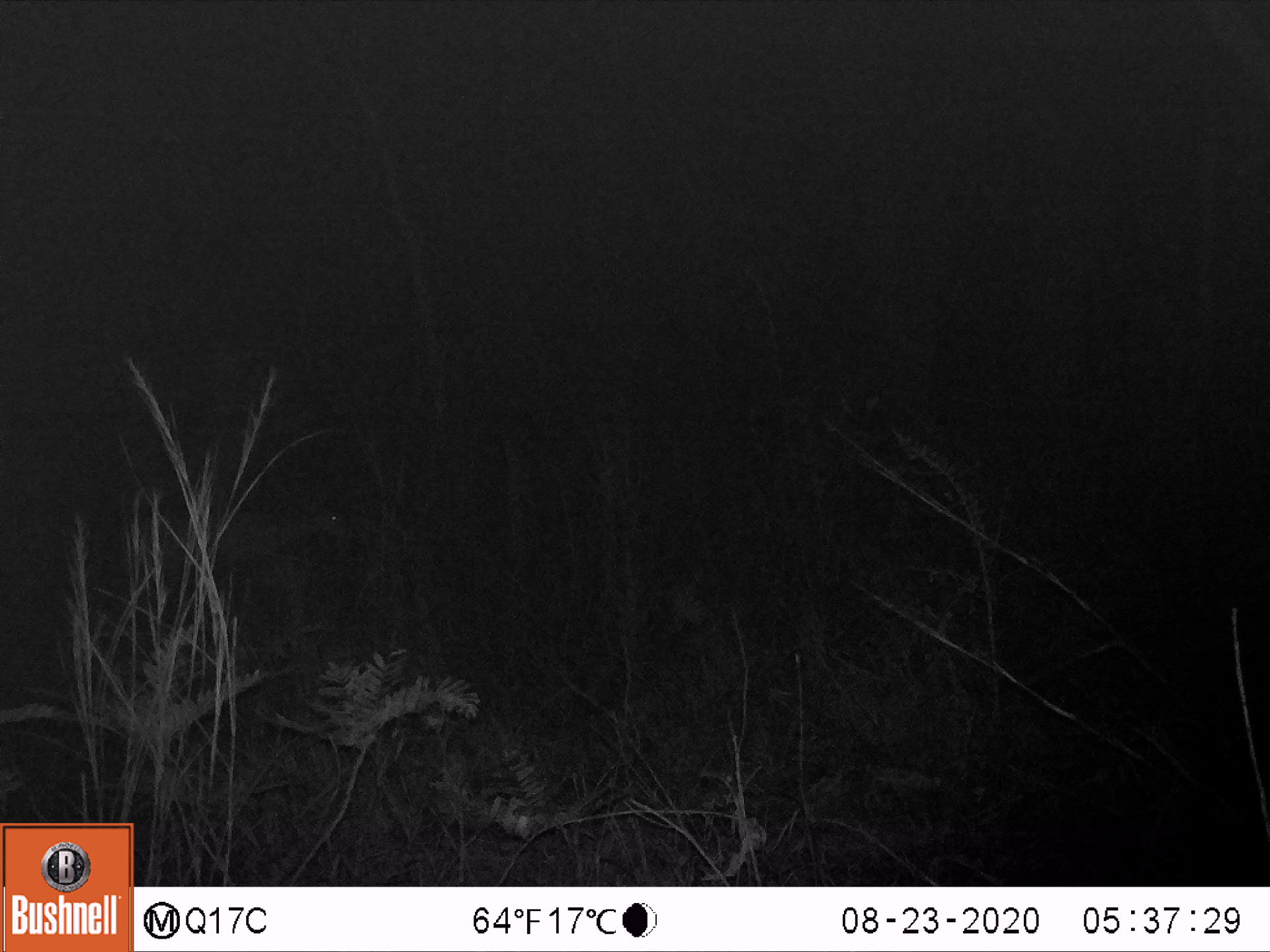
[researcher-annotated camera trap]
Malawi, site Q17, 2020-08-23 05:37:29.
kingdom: Animalia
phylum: Chordata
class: Mammalia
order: Artiodactyla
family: Bovidae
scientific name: Antilopinae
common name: small antelope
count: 1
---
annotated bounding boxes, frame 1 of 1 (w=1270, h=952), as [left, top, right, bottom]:
small antelope: [114, 463, 363, 640]